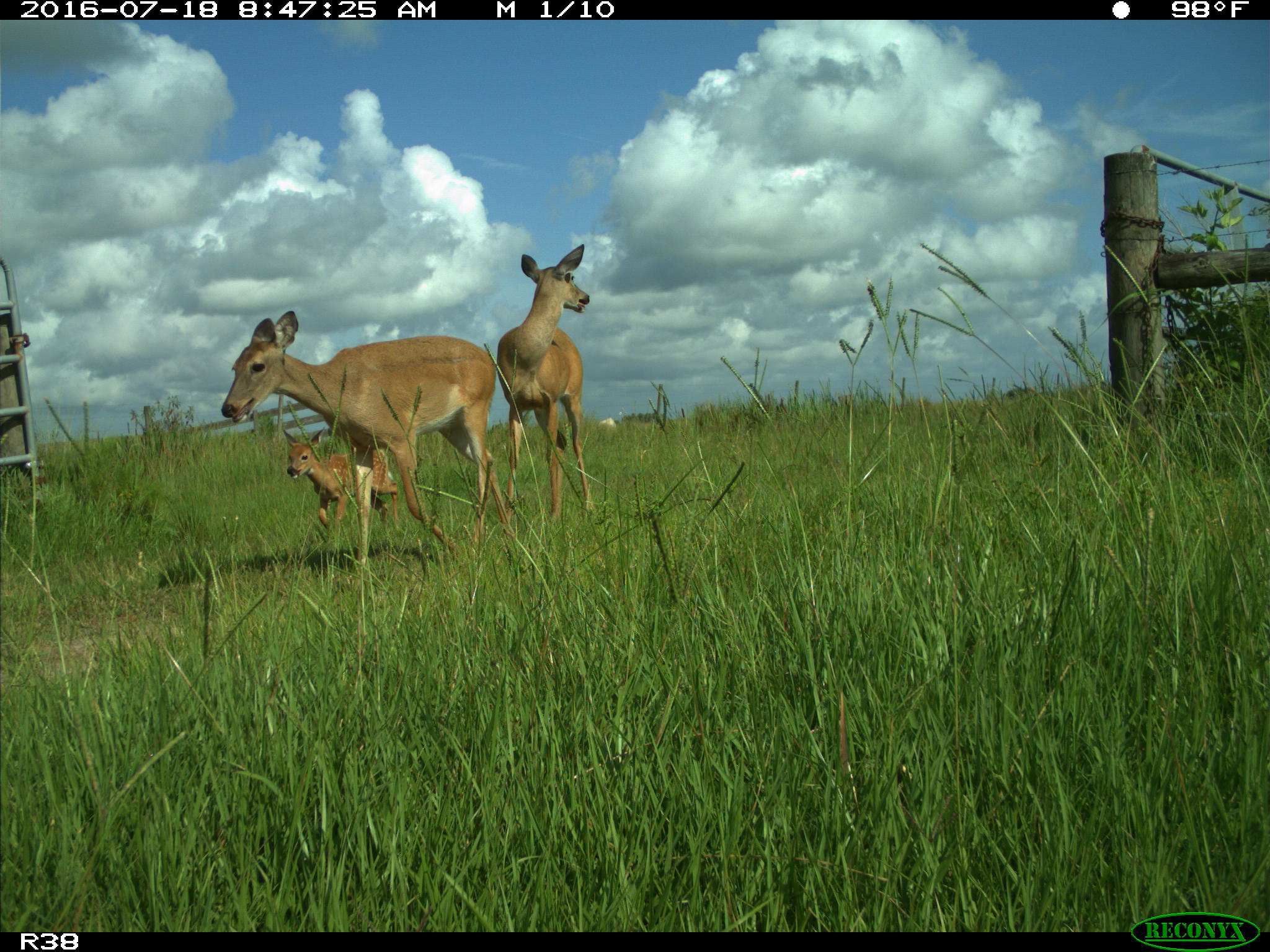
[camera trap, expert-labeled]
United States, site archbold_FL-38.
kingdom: Animalia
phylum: Chordata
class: Mammalia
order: Artiodactyla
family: Cervidae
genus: Odocoileus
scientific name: Odocoileus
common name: deer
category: unidentified deer